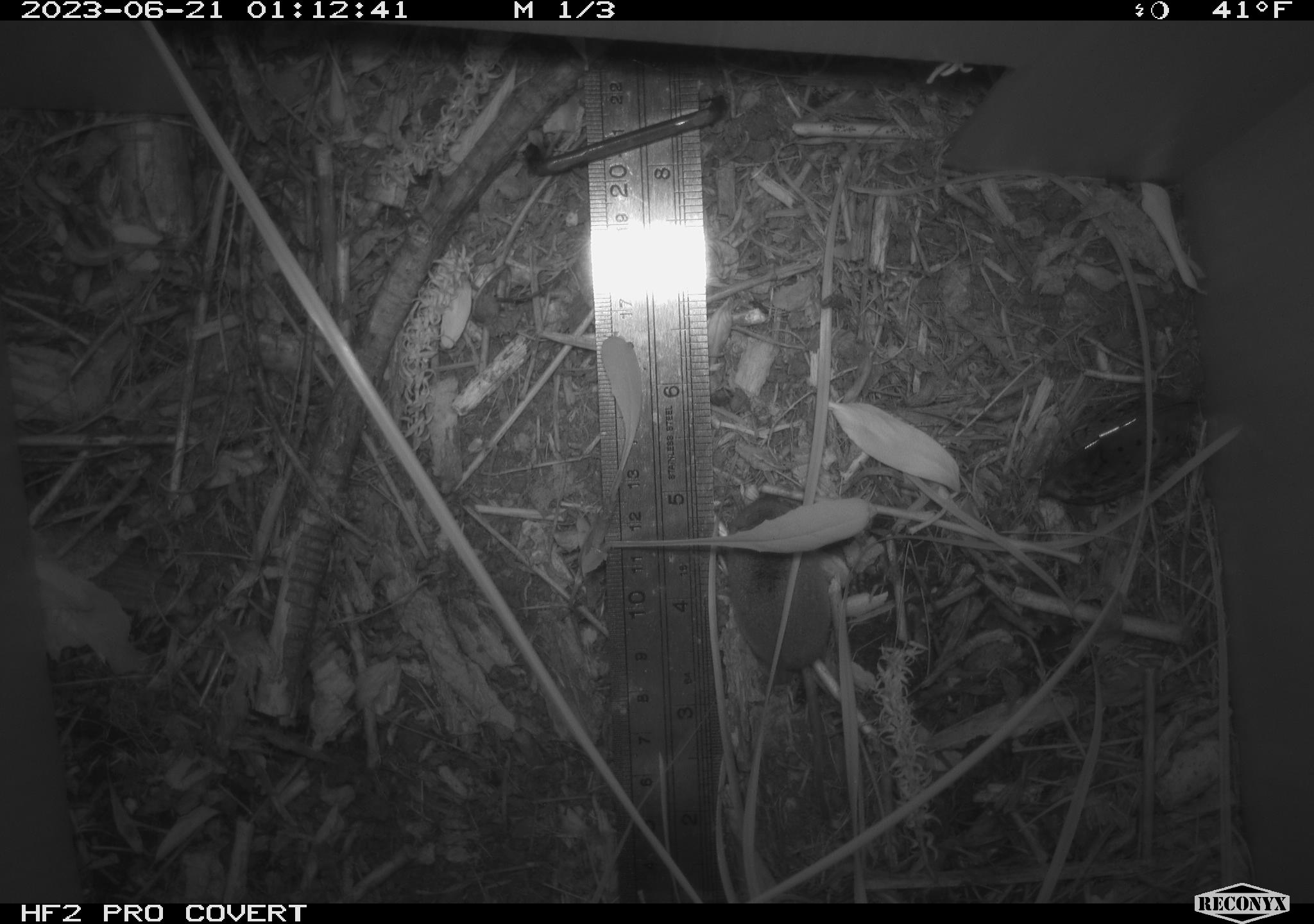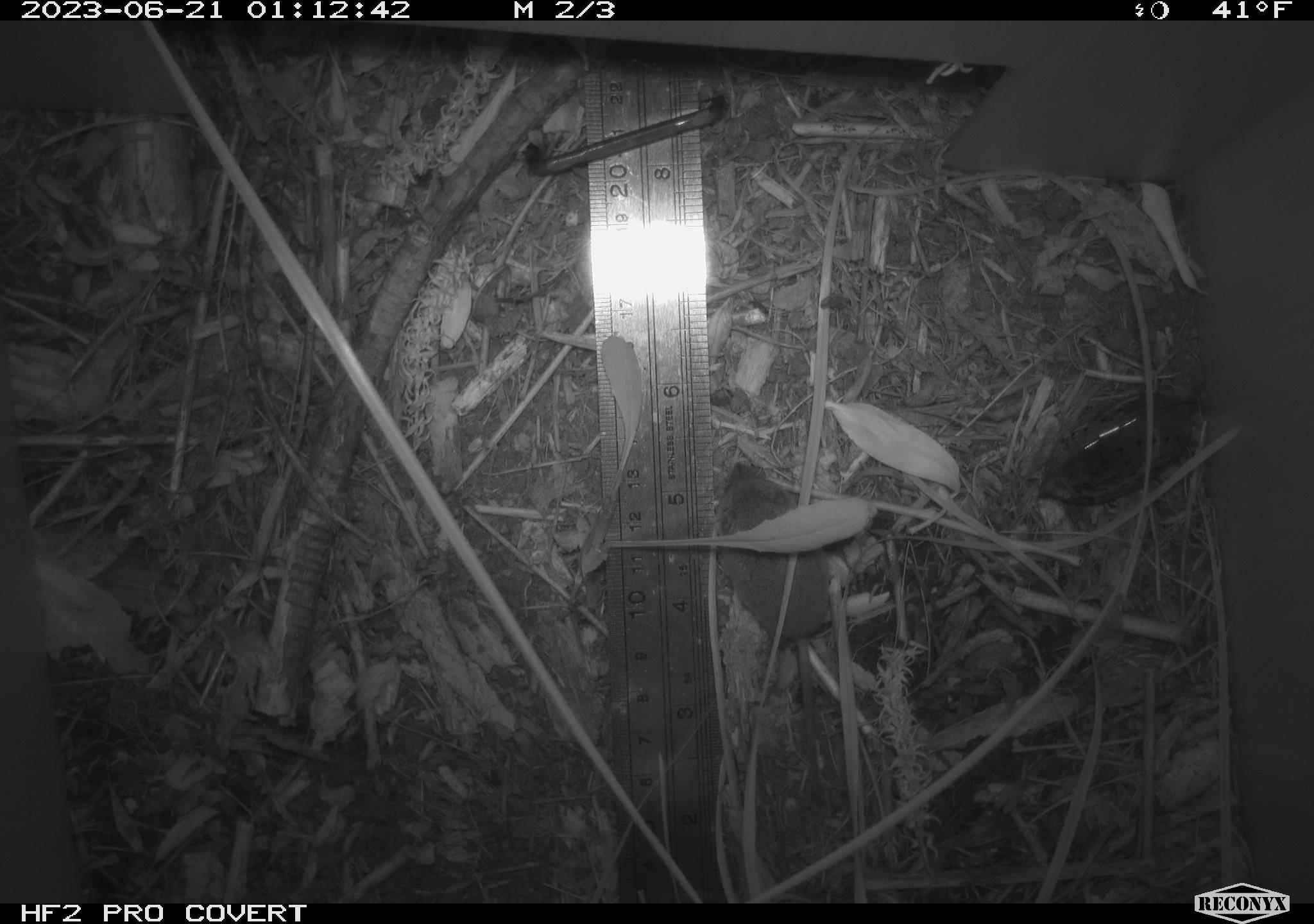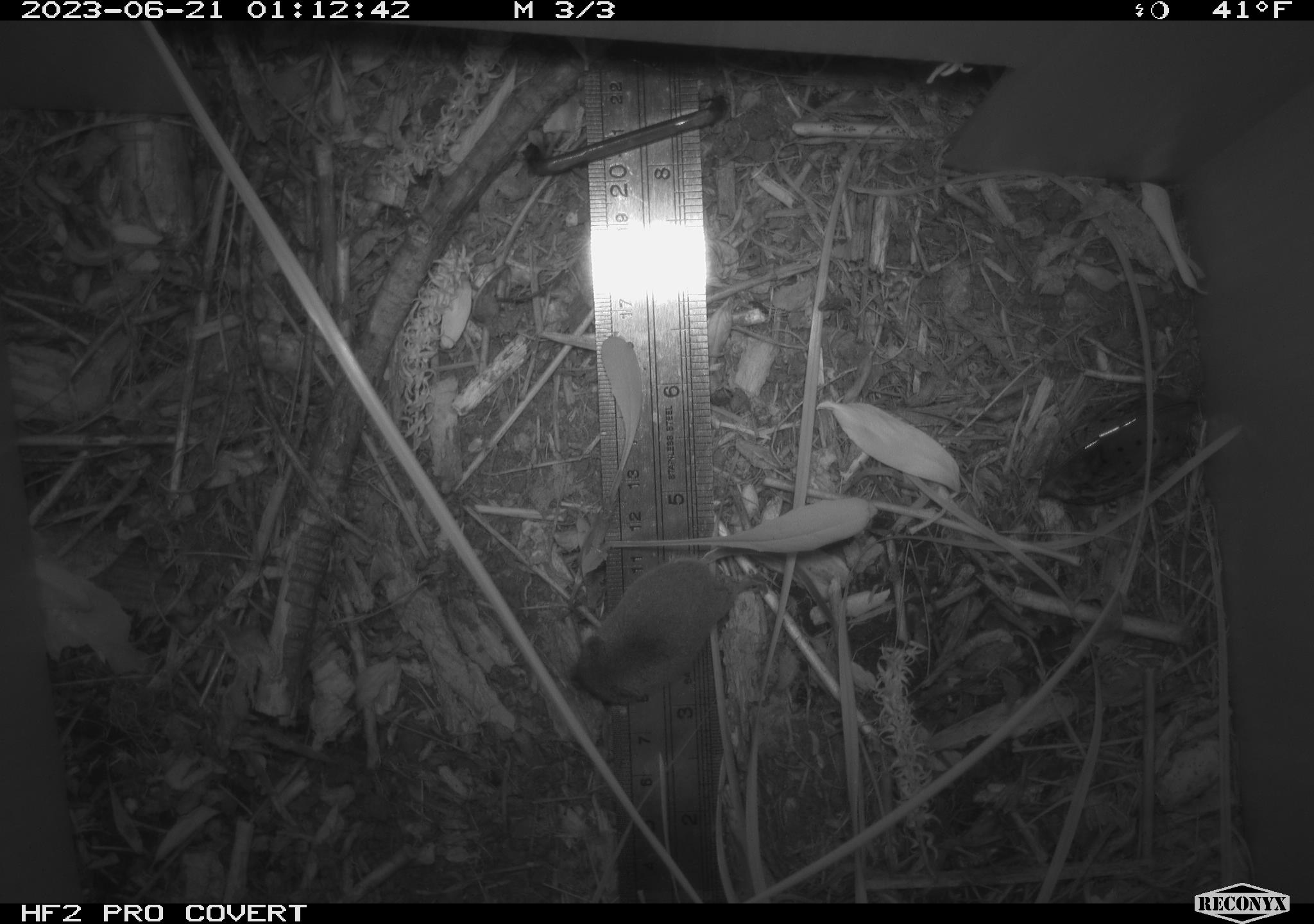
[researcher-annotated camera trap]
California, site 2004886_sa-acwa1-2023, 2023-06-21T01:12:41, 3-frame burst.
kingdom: Animalia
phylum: Chordata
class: Mammalia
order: Eulipotyphla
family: Soricidae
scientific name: Soricidae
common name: shrews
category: soricidae family